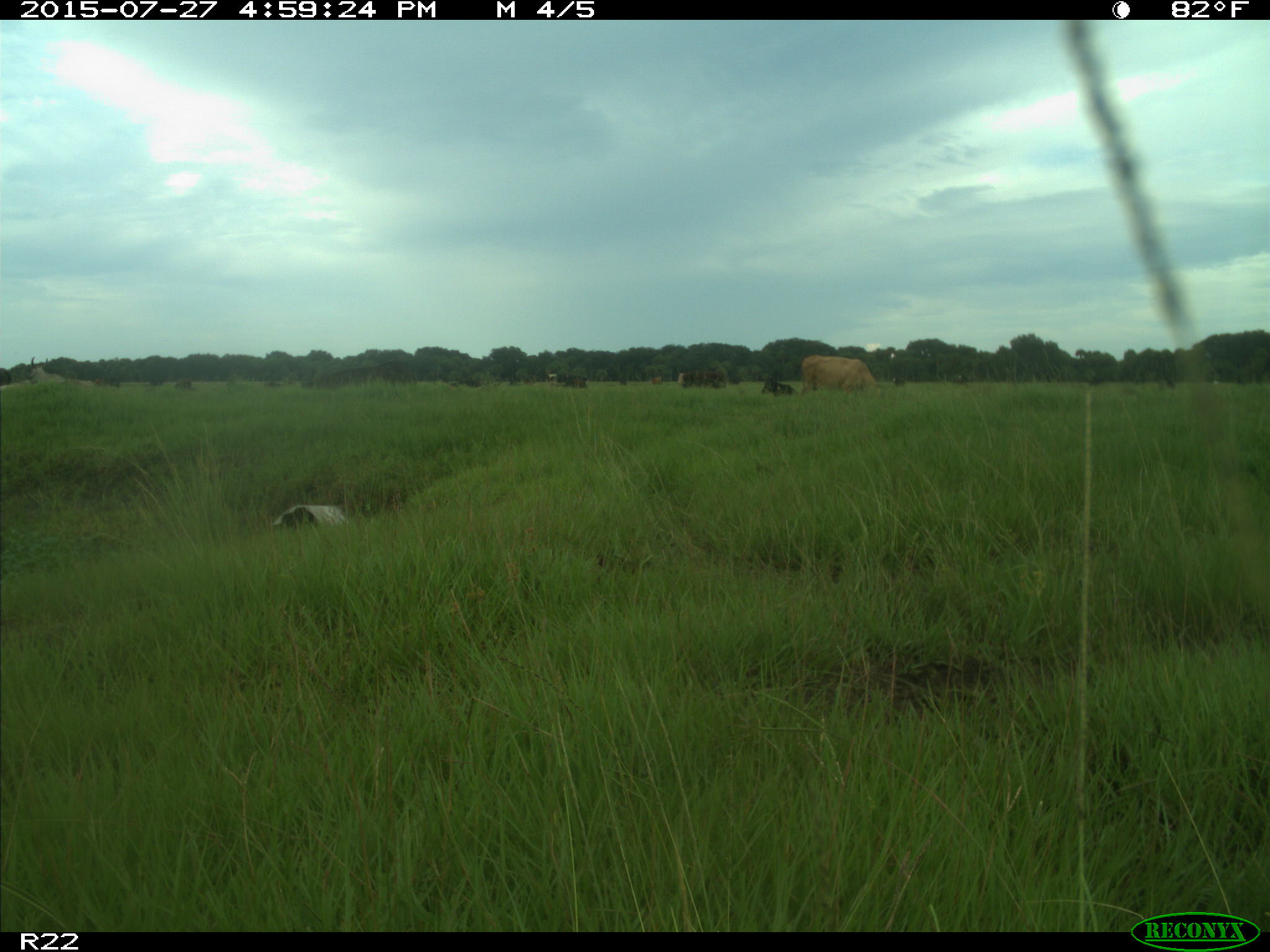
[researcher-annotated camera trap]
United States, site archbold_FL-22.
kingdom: Animalia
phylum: Chordata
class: Mammalia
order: Artiodactyla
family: Bovidae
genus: Bos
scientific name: Bos taurus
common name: domestic cow